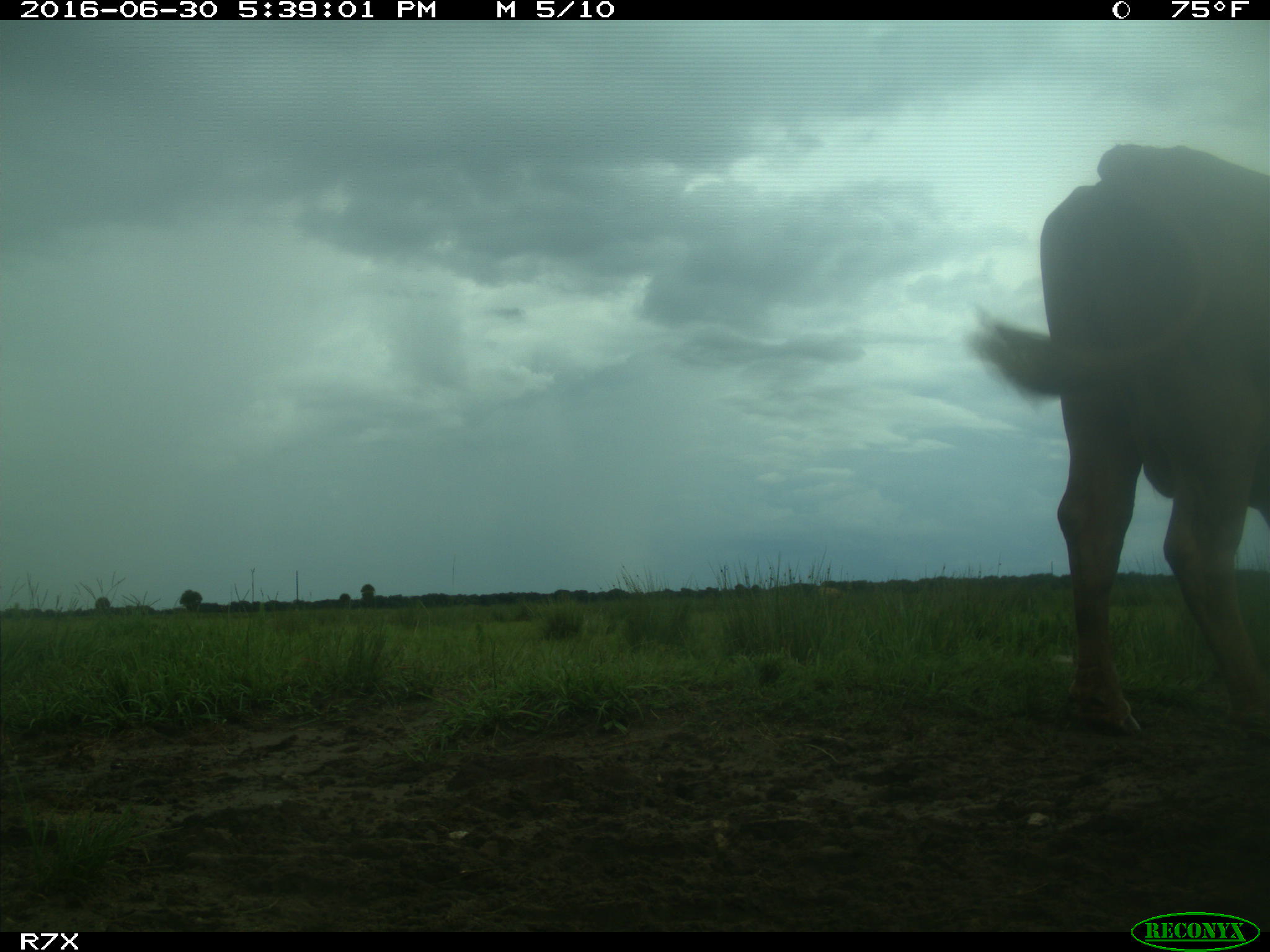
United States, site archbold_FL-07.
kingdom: Animalia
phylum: Chordata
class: Mammalia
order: Artiodactyla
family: Bovidae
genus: Bos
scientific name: Bos taurus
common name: domestic cow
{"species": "Bos taurus (domestic cow)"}